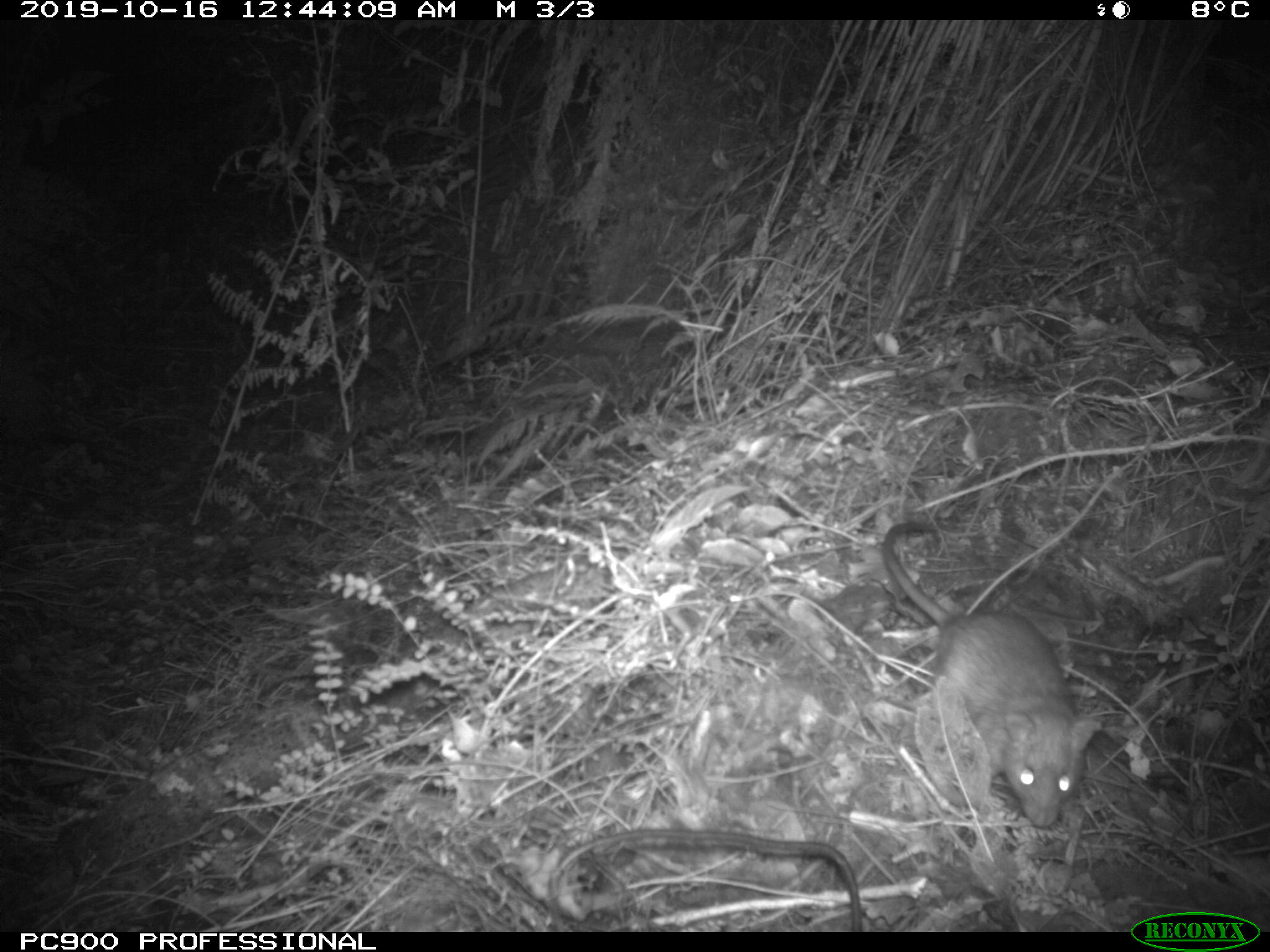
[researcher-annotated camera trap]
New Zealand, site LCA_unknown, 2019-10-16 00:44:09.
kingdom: Animalia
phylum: Chordata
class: Mammalia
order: Rodentia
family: Muridae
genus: Rattus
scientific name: Rattus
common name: rat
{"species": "rat (Rattus)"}